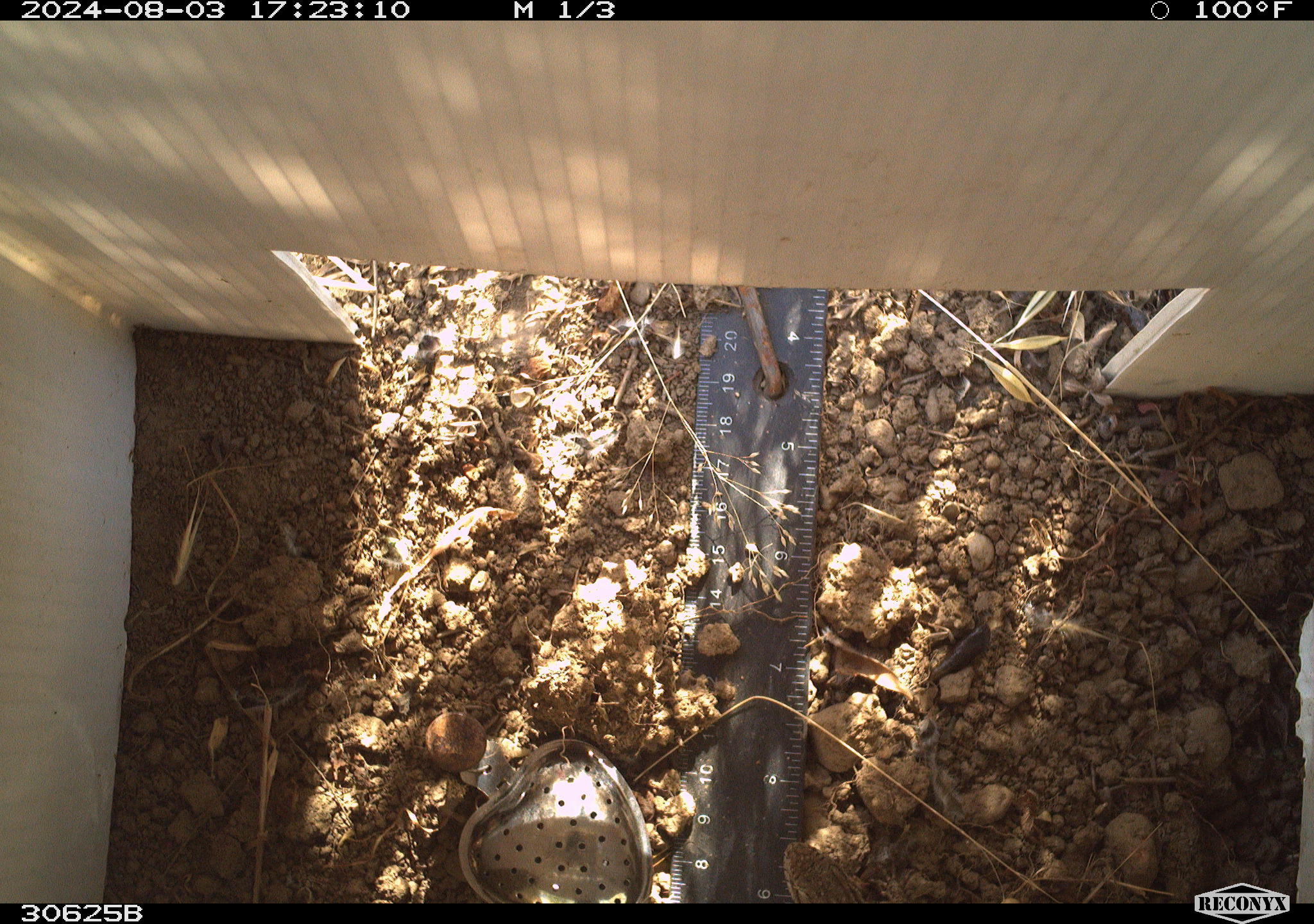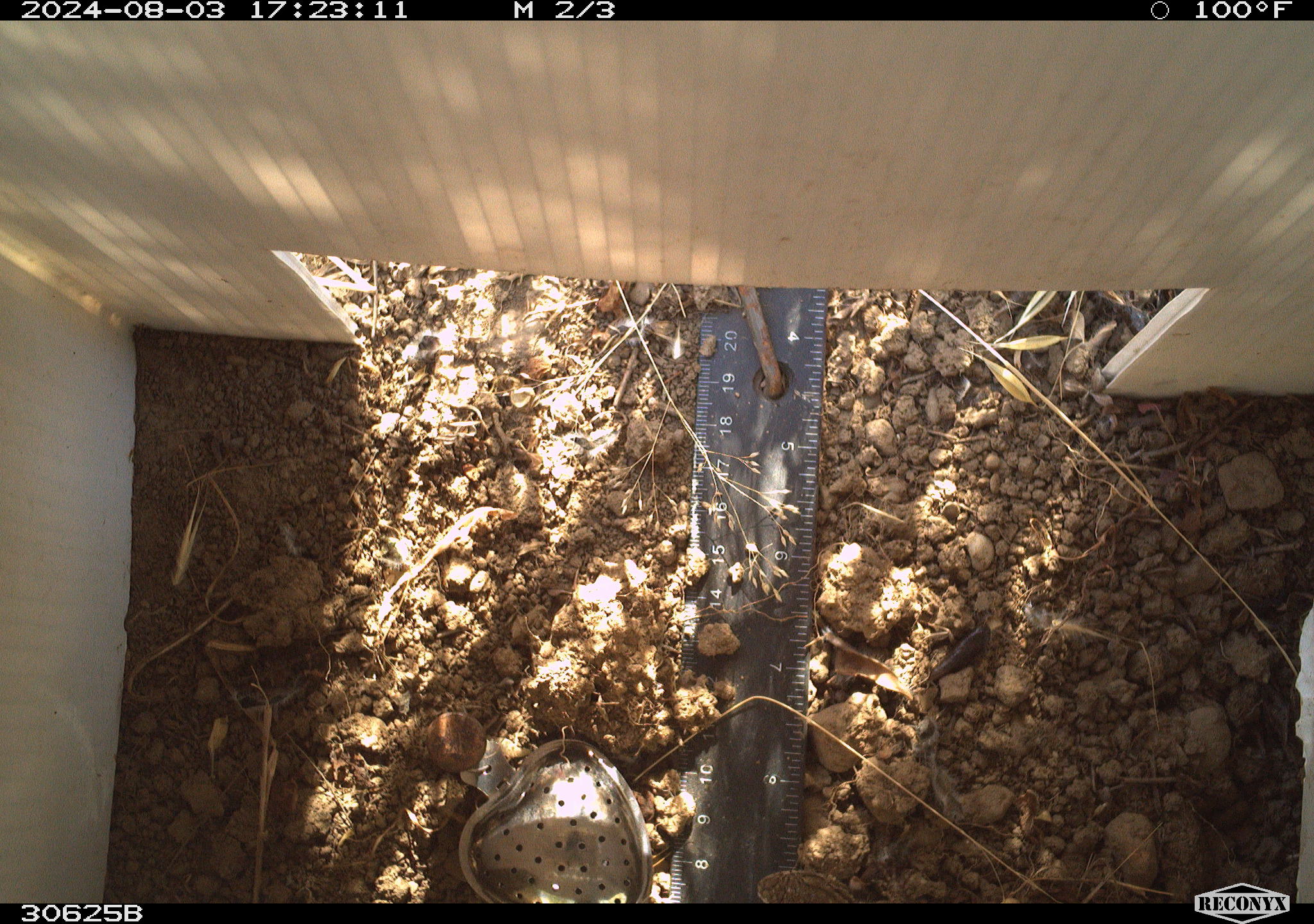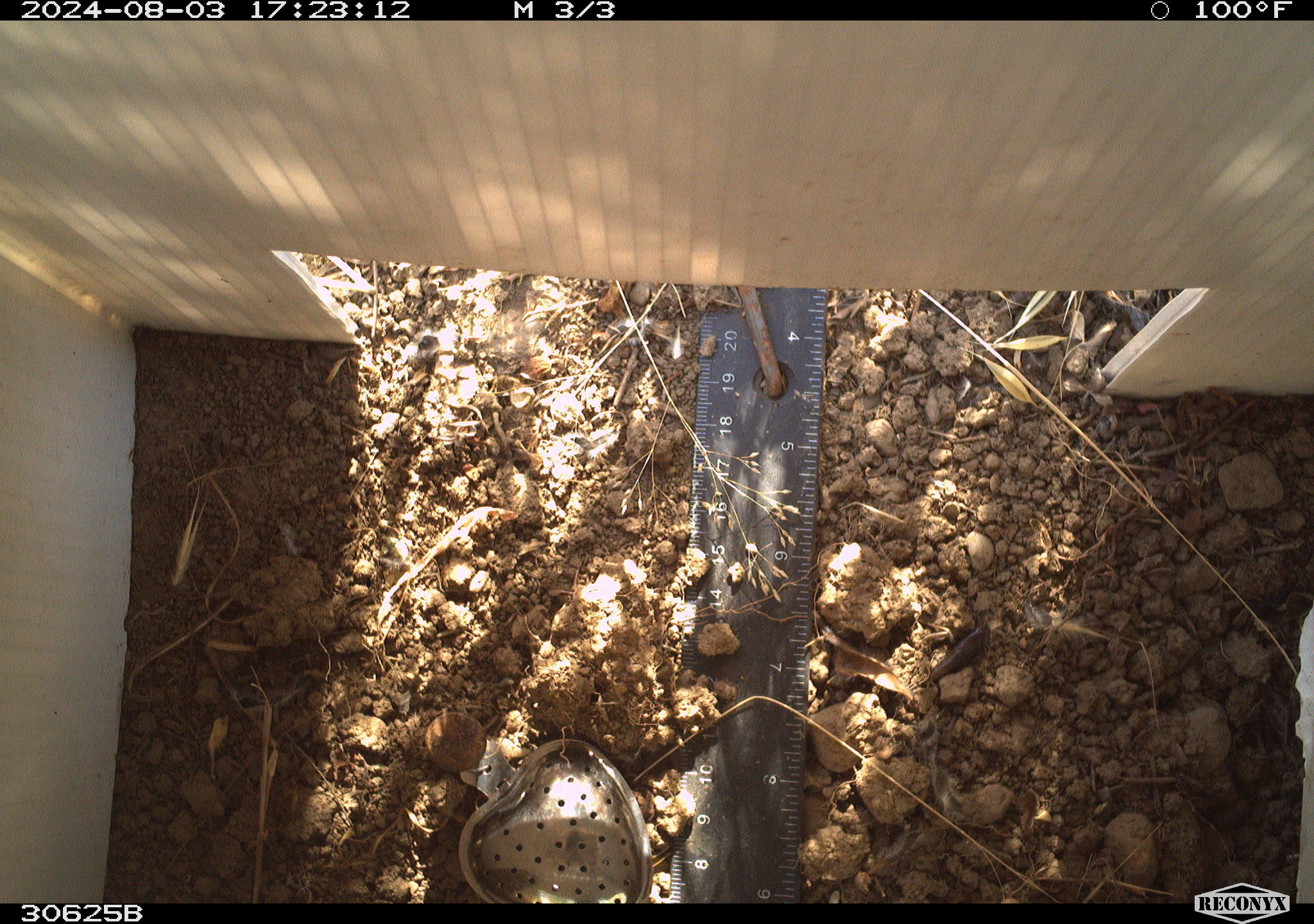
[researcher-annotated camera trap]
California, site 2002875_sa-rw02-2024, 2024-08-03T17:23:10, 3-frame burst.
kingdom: Animalia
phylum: Chordata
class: Reptilia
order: Squamata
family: Phrynosomatidae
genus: Sceloporus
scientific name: Sceloporus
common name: spiny lizards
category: sceloporus species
Sceloporus species (spiny lizards) (Sceloporus).